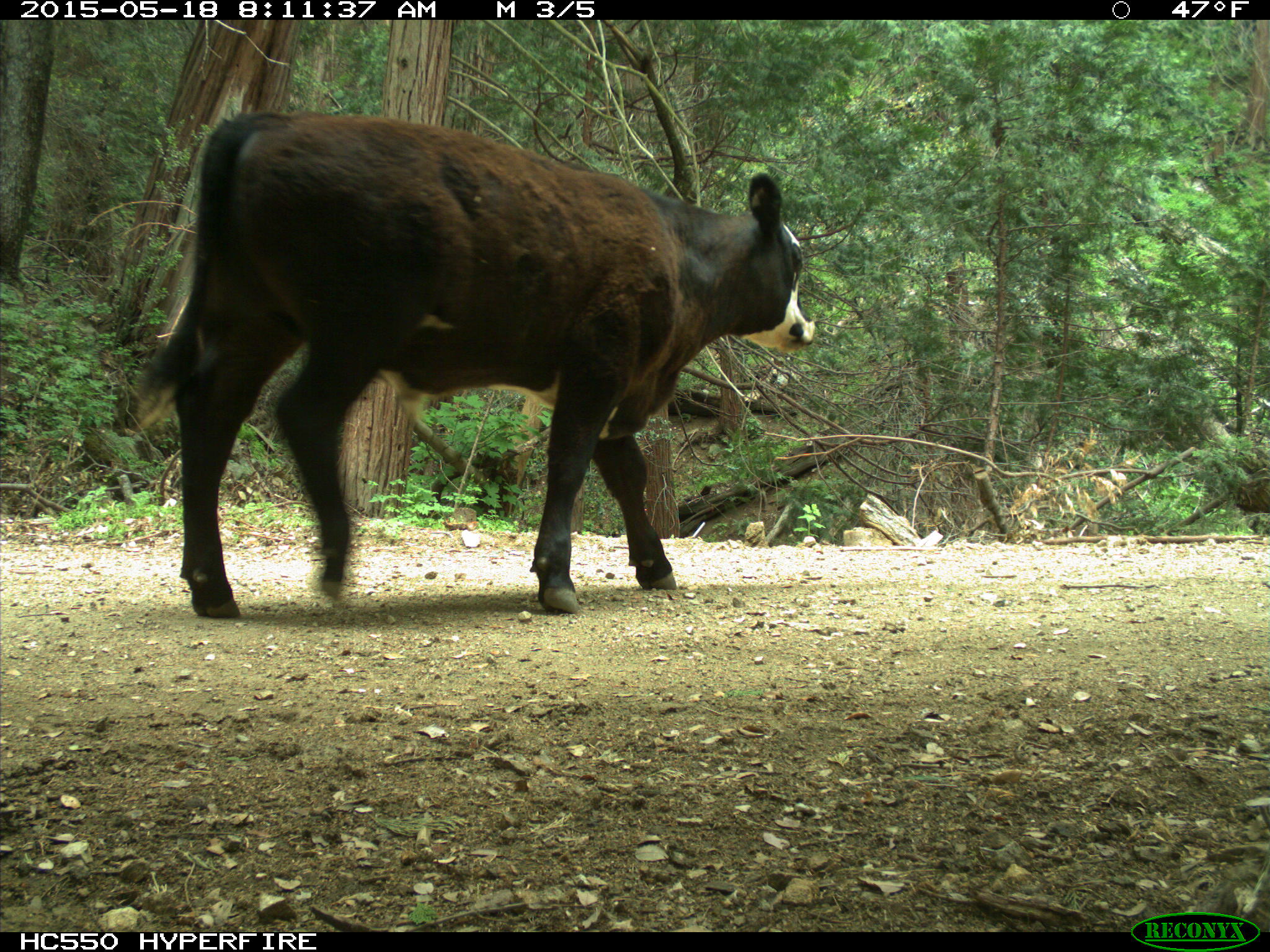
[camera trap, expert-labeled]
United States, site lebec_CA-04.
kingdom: Animalia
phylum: Chordata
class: Mammalia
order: Artiodactyla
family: Bovidae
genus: Bos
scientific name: Bos taurus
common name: domestic cow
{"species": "Bos taurus (domestic cow)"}